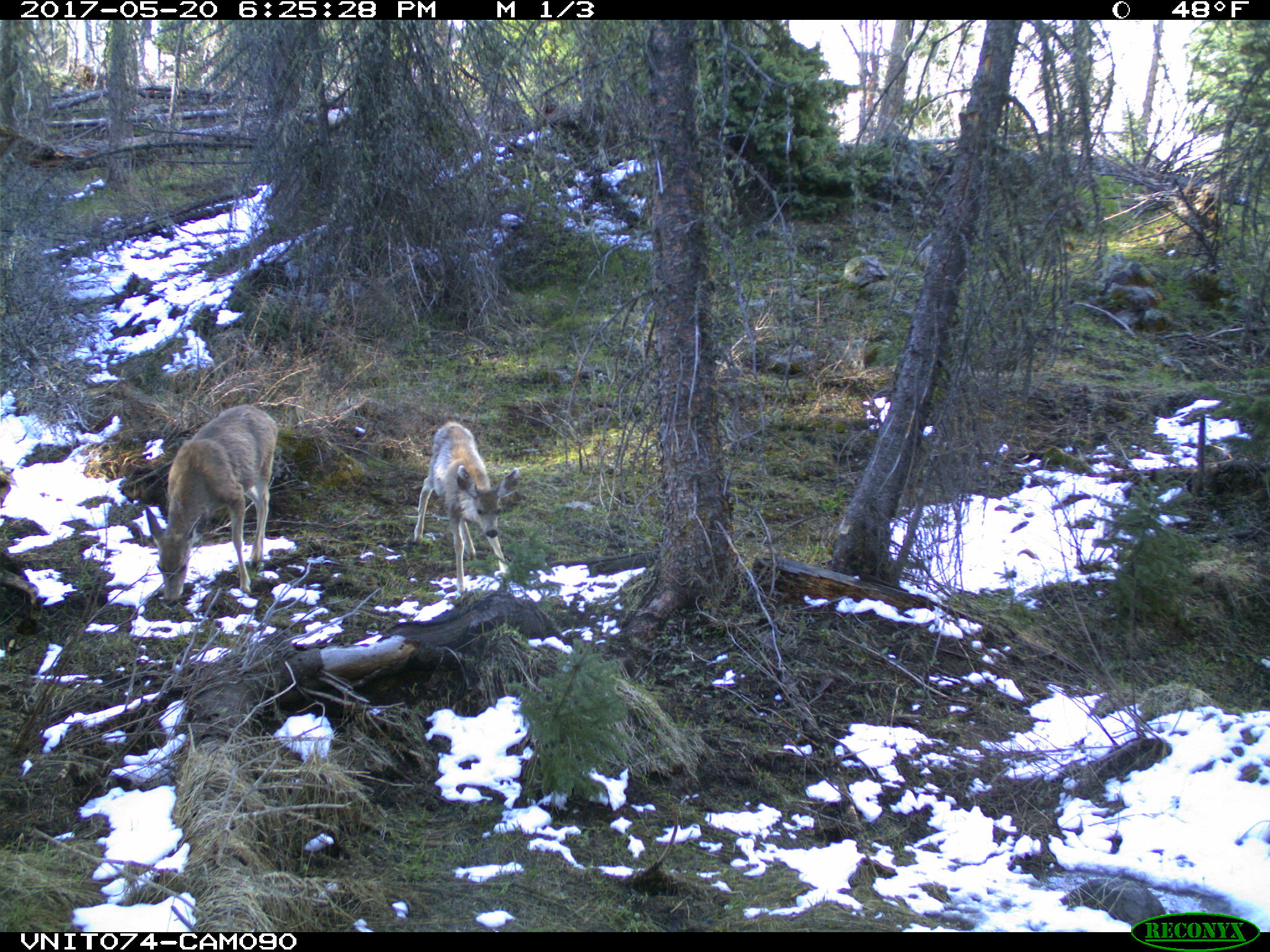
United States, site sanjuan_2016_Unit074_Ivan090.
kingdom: Animalia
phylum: Chordata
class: Mammalia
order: Artiodactyla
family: Cervidae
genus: Odocoileus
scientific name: Odocoileus hemionus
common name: mule deer